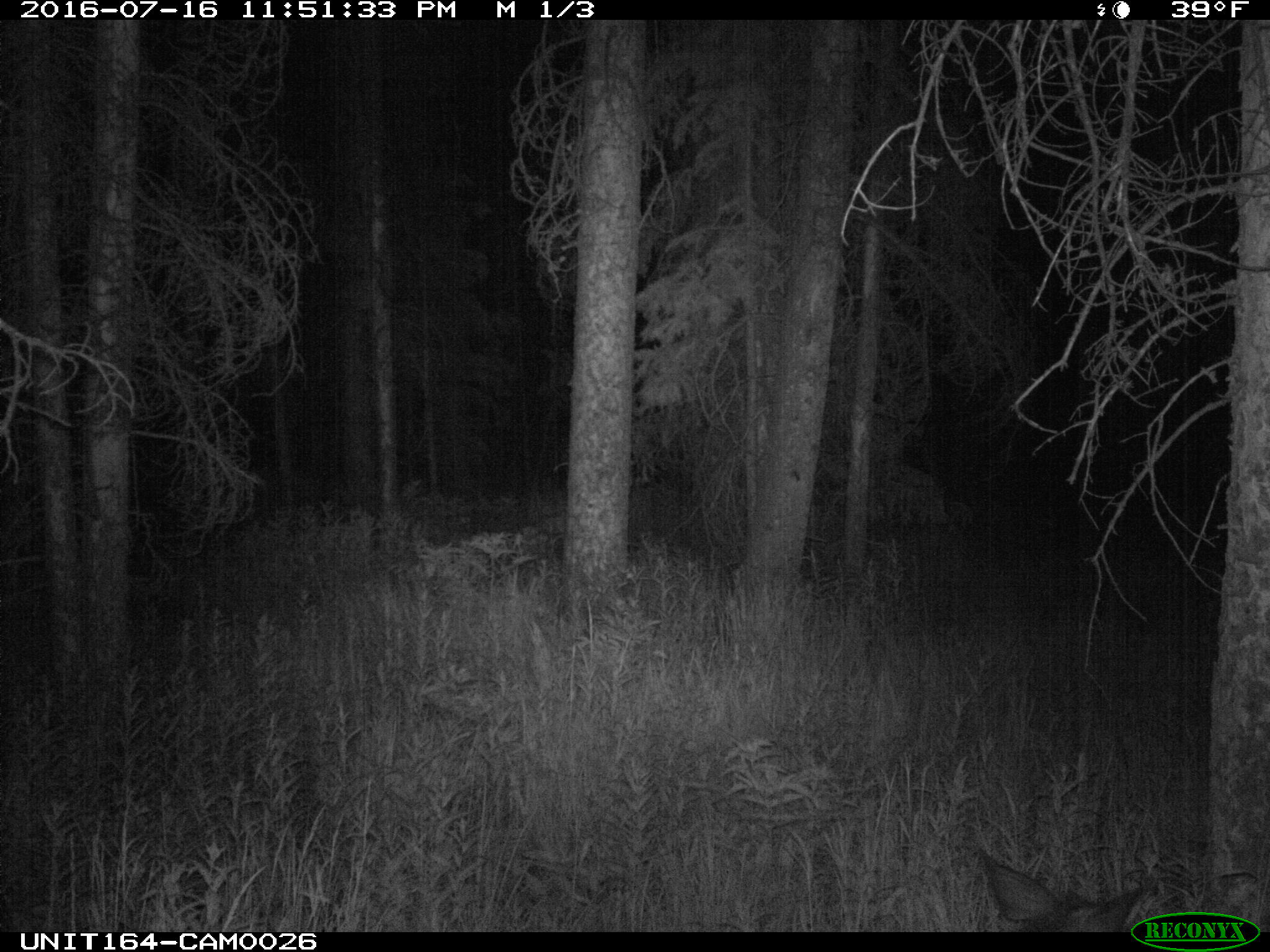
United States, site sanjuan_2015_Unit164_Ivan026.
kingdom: Animalia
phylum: Chordata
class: Mammalia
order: Artiodactyla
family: Cervidae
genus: Odocoileus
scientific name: Odocoileus hemionus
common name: mule deer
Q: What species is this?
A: Odocoileus hemionus (mule deer).